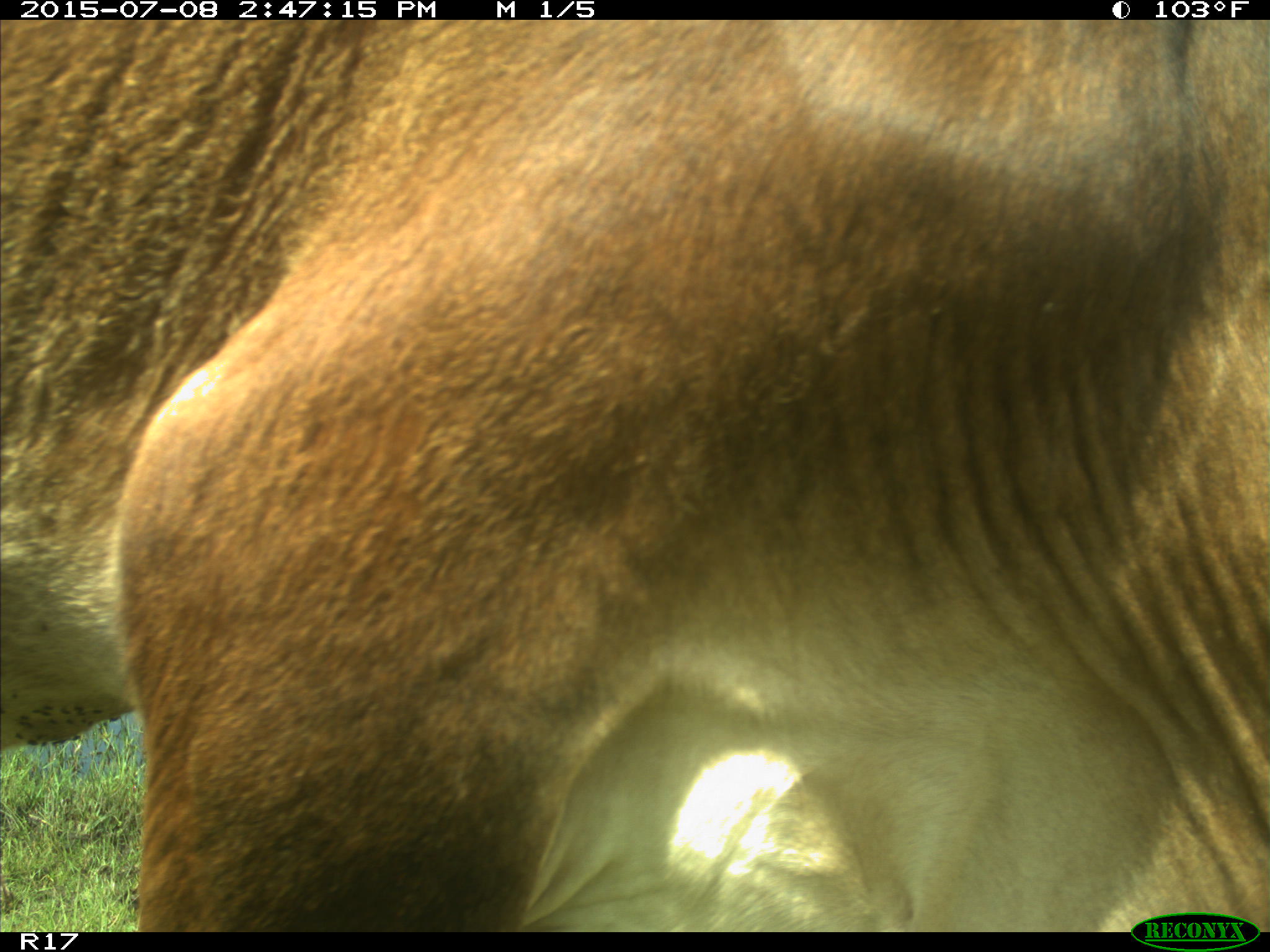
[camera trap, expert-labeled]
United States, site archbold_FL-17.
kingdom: Animalia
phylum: Chordata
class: Mammalia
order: Artiodactyla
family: Bovidae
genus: Bos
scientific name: Bos taurus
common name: domestic cow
Bos taurus (domestic cow).